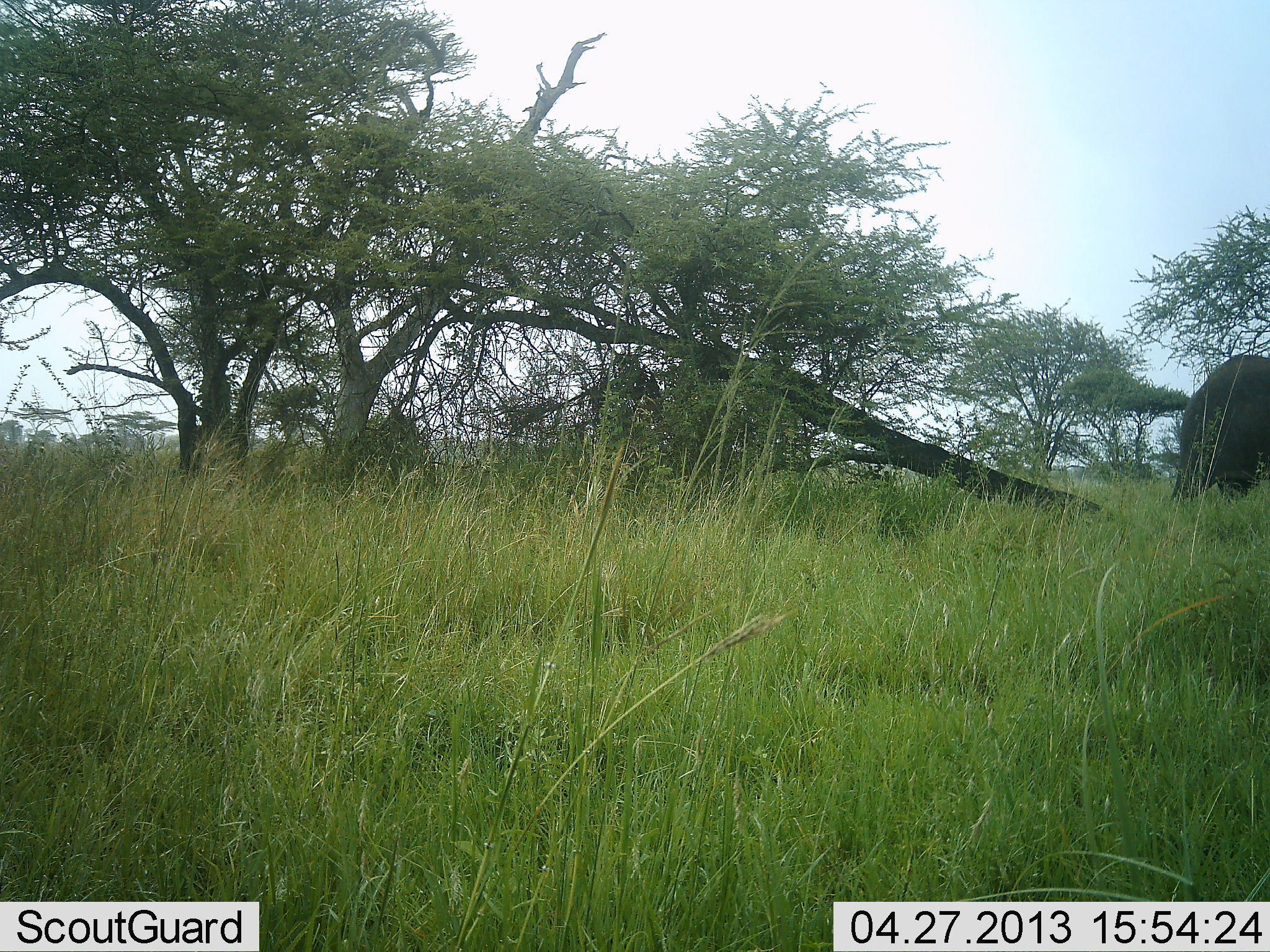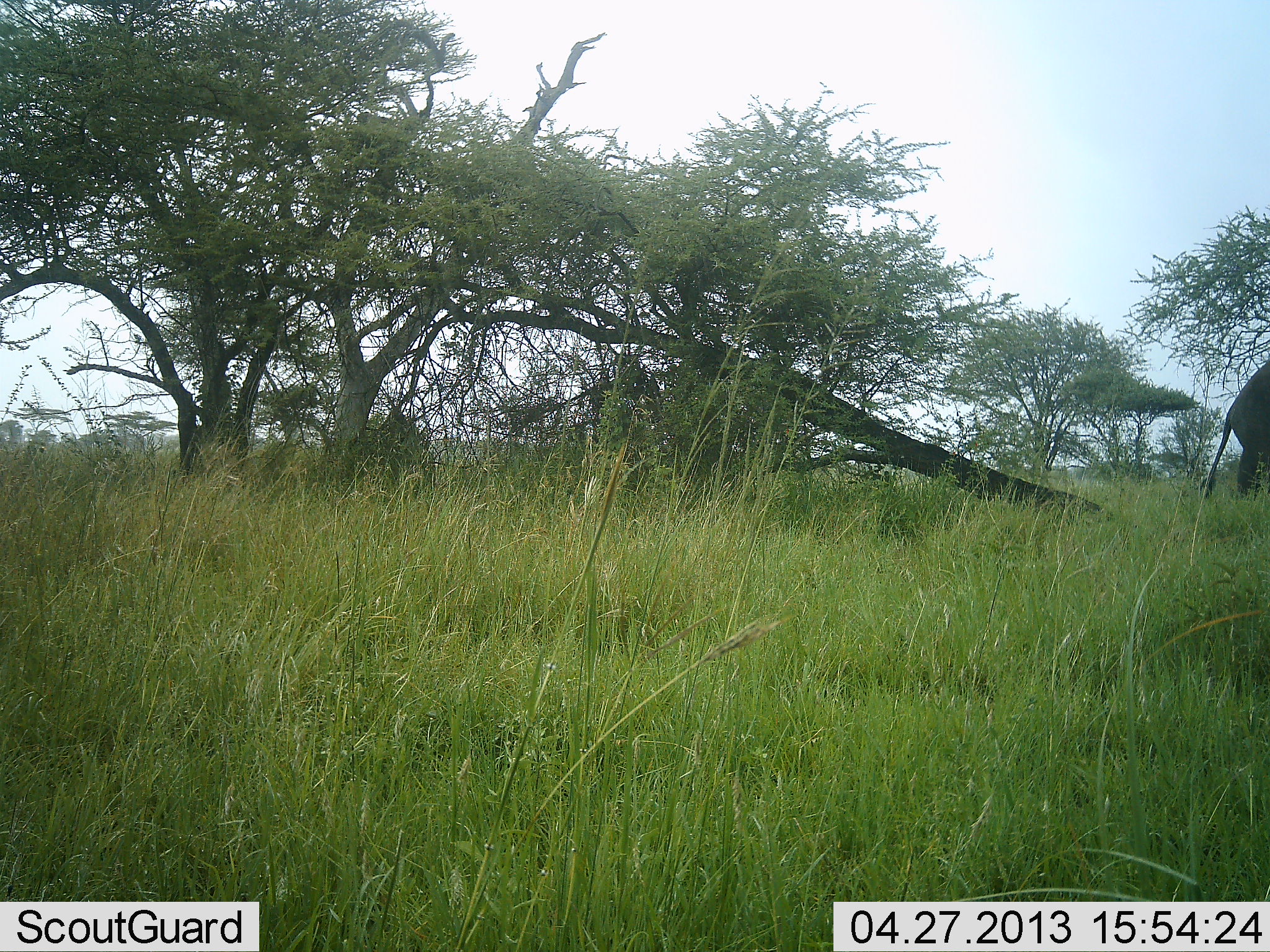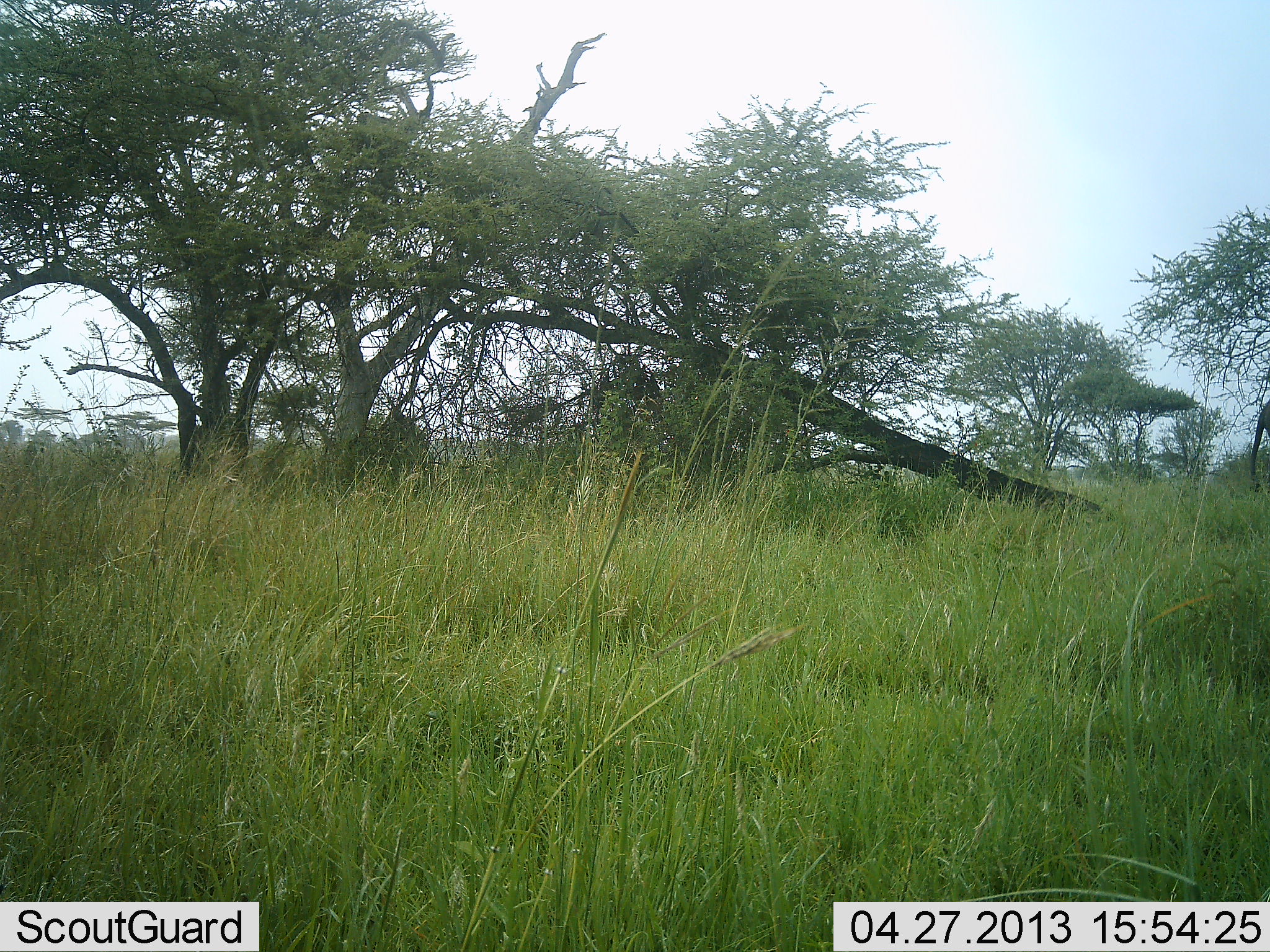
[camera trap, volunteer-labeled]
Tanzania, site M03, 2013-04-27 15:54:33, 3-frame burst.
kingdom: Animalia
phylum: Chordata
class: Mammalia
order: Proboscidea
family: Elephantidae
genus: Loxodonta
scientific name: Loxodonta africana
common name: african bush elephant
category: elephant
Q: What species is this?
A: Elephant (african bush elephant) (Loxodonta africana).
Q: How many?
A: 1.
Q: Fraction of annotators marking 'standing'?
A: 20%.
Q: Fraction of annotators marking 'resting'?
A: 0%.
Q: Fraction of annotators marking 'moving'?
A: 90%.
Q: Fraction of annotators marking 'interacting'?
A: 0%.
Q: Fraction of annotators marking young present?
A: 0%.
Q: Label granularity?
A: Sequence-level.